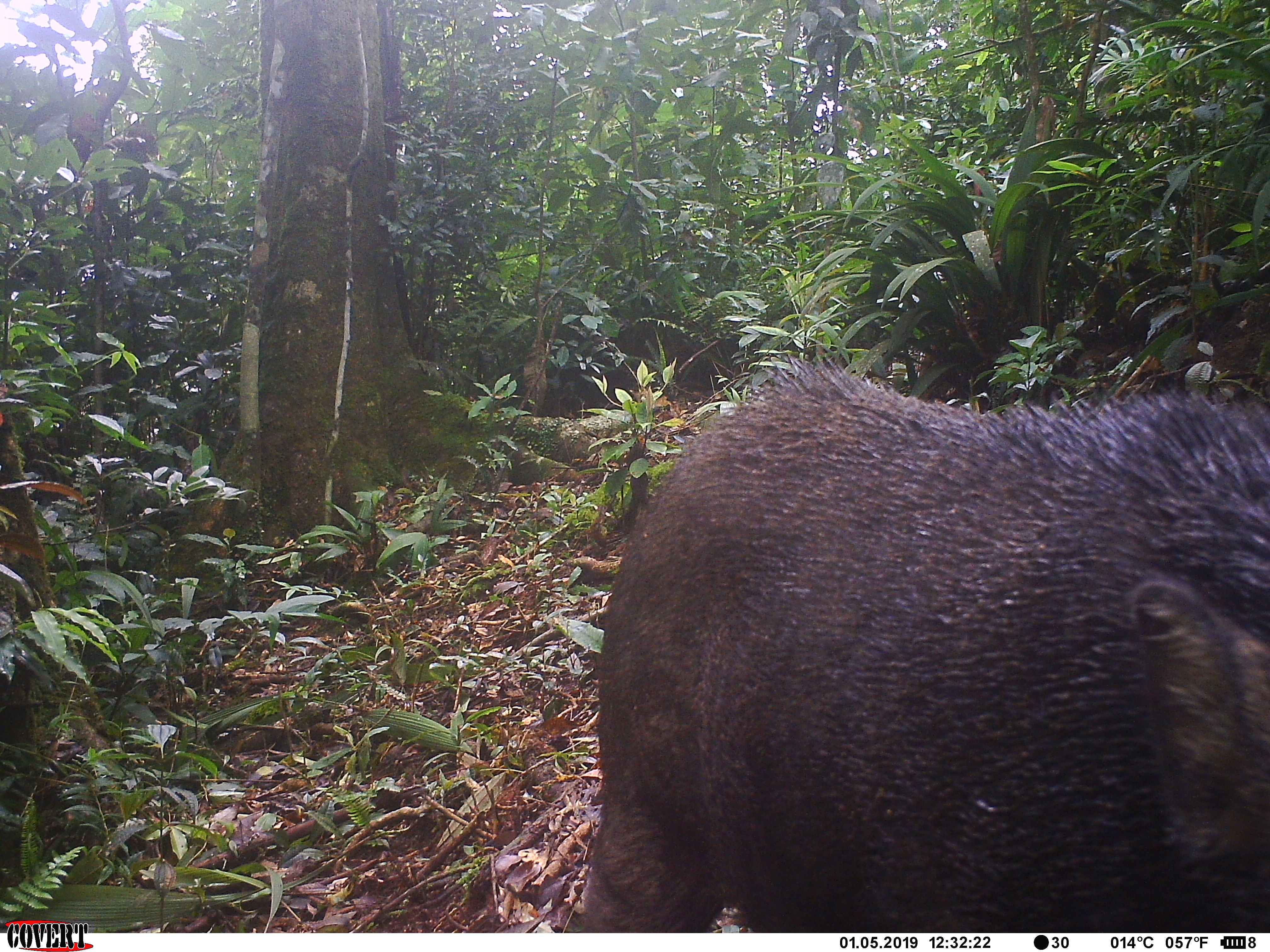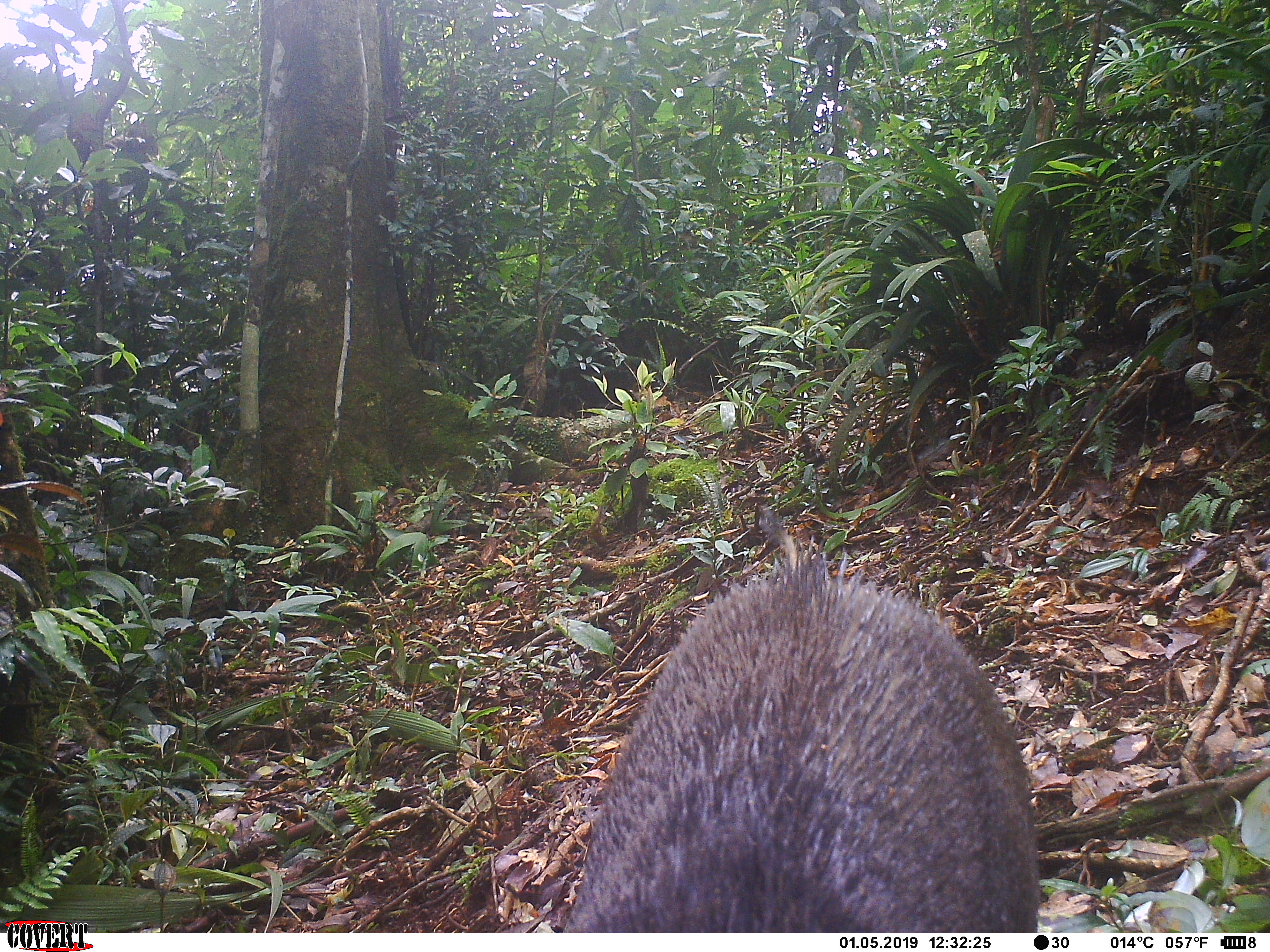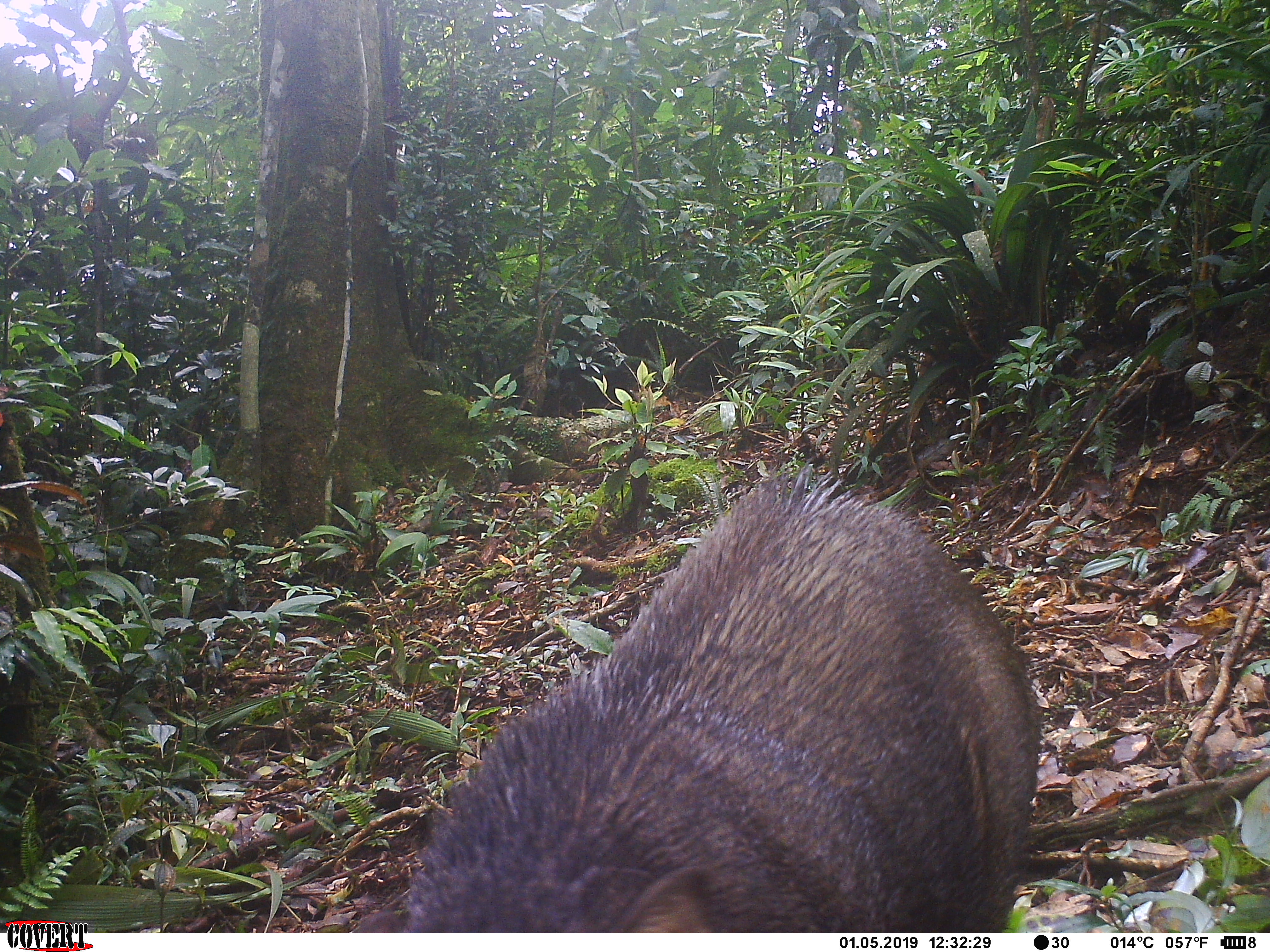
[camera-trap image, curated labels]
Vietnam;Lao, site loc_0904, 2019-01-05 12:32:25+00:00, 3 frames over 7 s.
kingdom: Animalia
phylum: Chordata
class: Mammalia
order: Artiodactyla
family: Suidae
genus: Sus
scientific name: Sus scrofa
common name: eurasian wild pig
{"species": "eurasian wild pig (Sus scrofa)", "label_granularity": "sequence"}